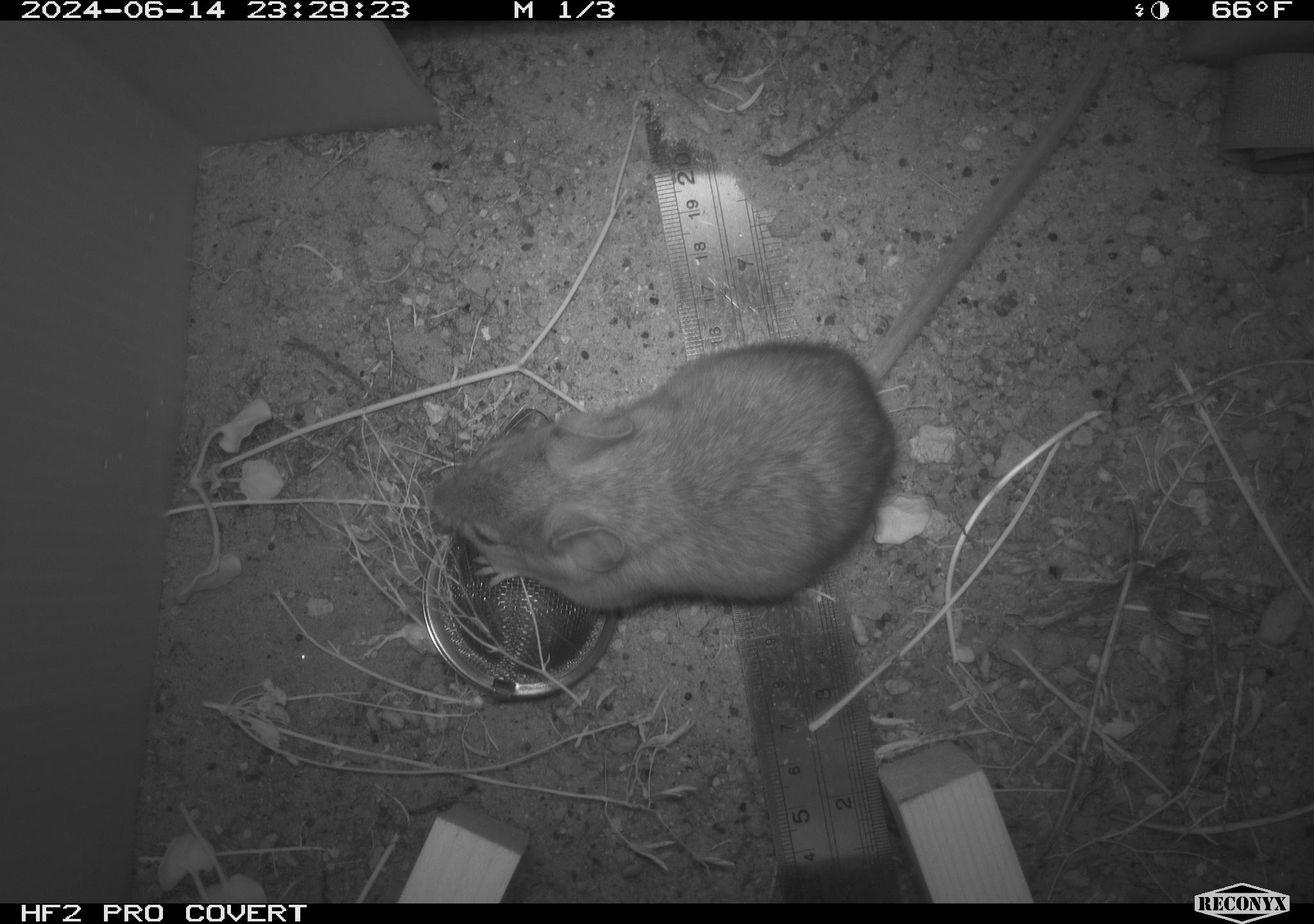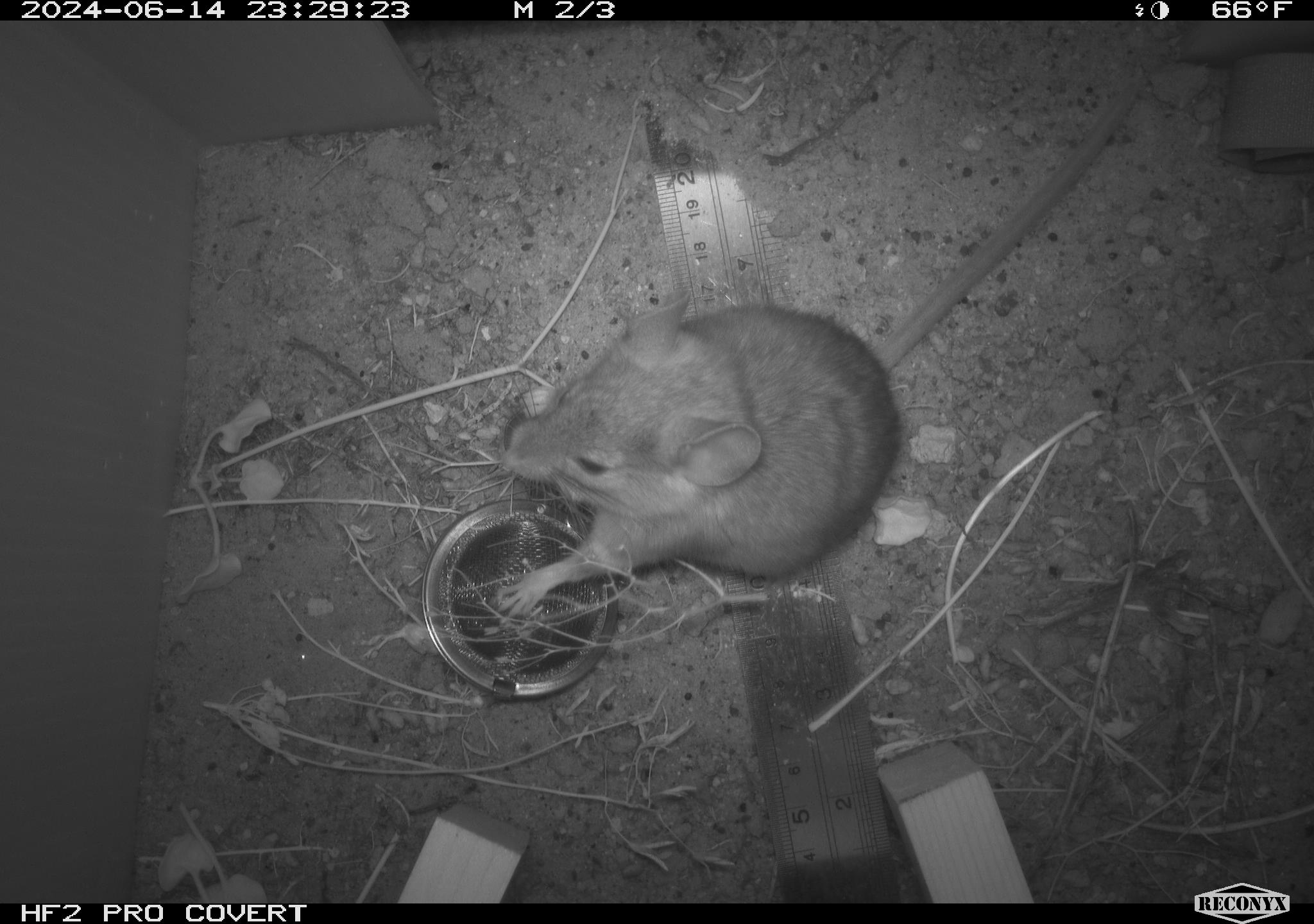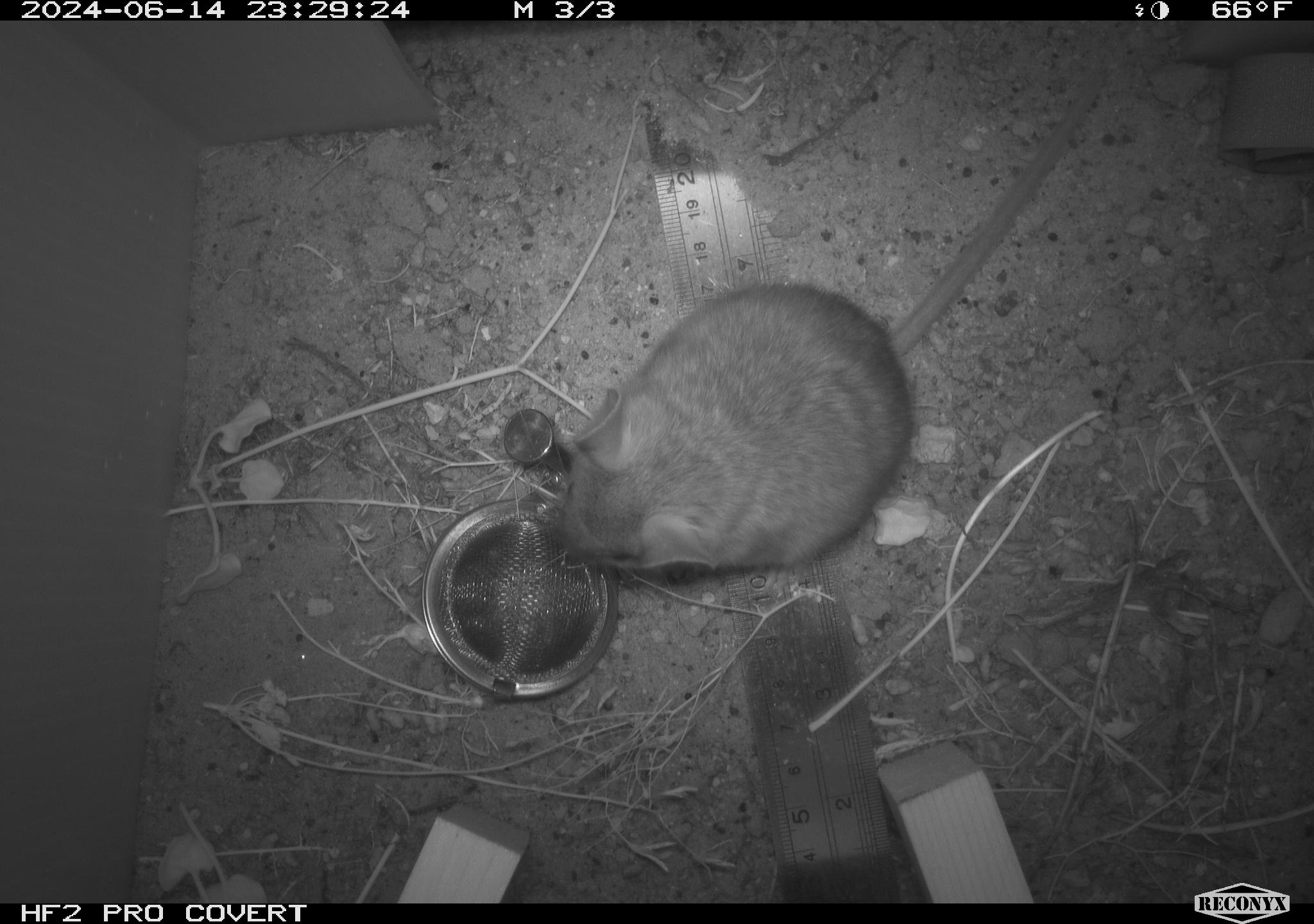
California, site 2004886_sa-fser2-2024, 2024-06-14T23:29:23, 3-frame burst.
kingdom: Animalia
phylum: Chordata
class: Mammalia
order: Rodentia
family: Cricetidae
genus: Neotoma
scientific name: Neotoma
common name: pack rat or woodrat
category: neotoma species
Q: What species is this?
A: Neotoma species (pack rat or woodrat) (Neotoma).